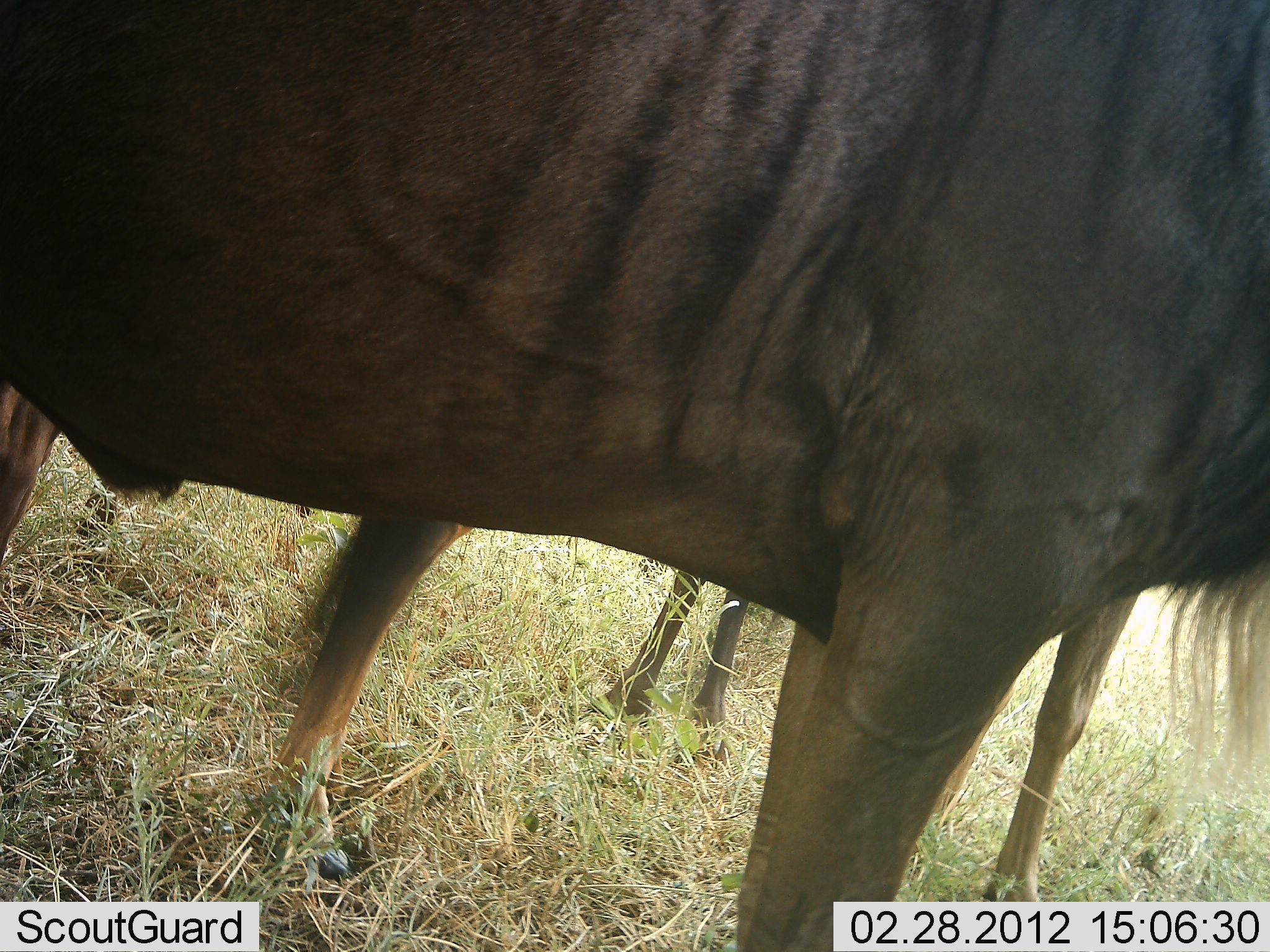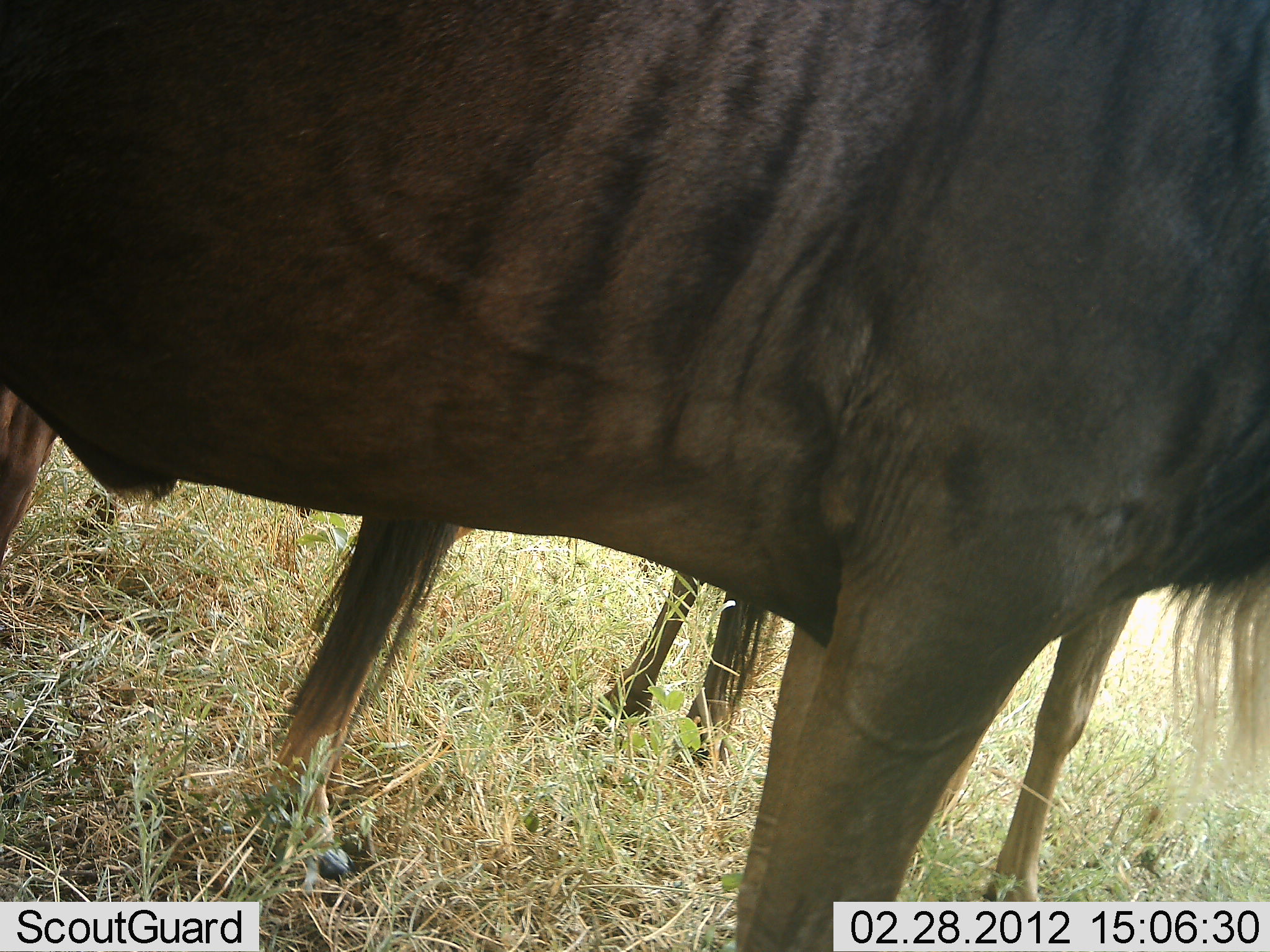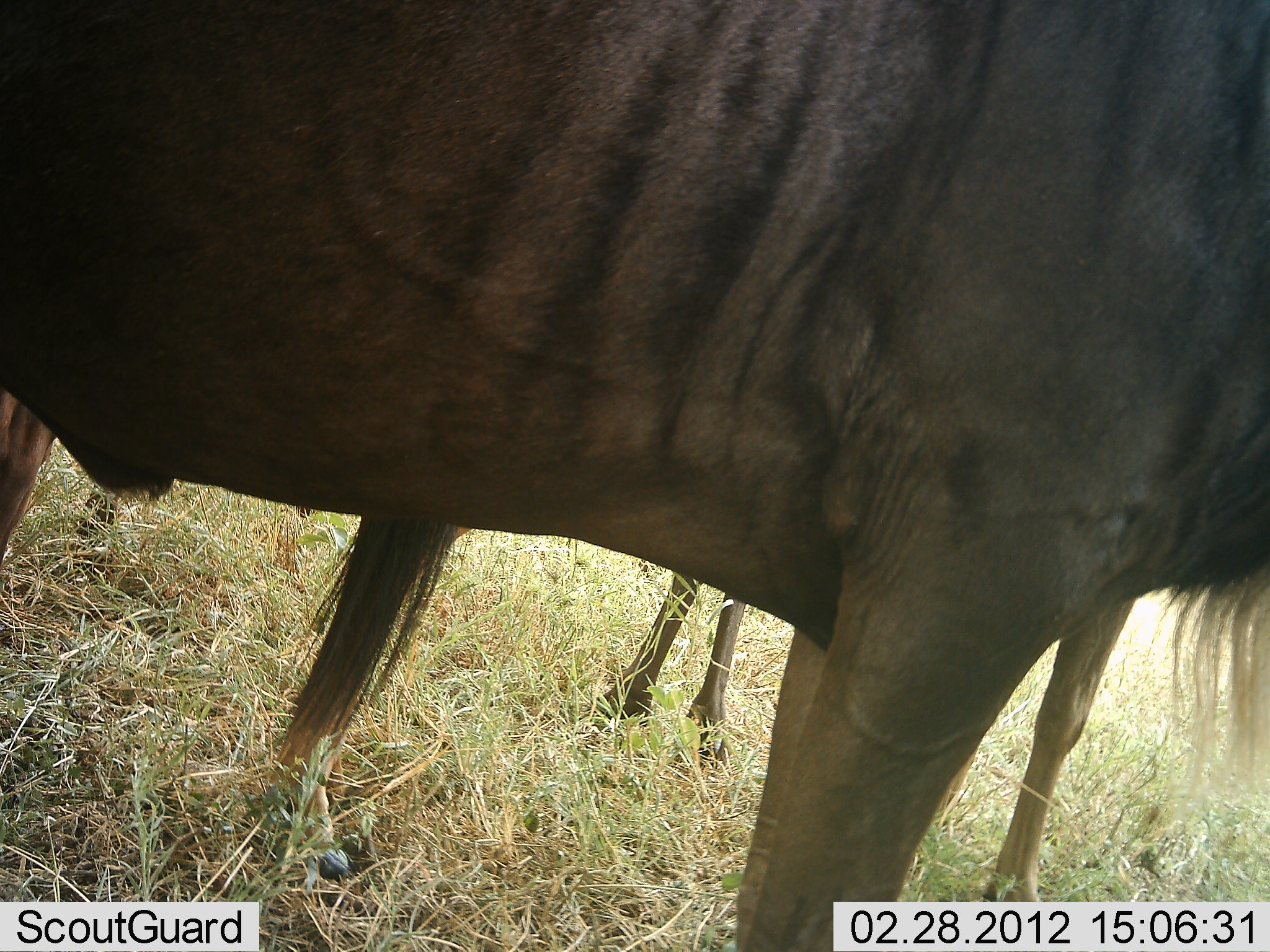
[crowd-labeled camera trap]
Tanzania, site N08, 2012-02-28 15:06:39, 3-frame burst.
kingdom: Animalia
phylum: Chordata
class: Mammalia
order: Artiodactyla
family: Bovidae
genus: Connochaetes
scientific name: Connochaetes taurinus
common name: blue wildebeest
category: wildebeest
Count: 2.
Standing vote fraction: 100%.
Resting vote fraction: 3%.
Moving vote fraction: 0%.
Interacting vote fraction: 0%.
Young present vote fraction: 0%.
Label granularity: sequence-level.